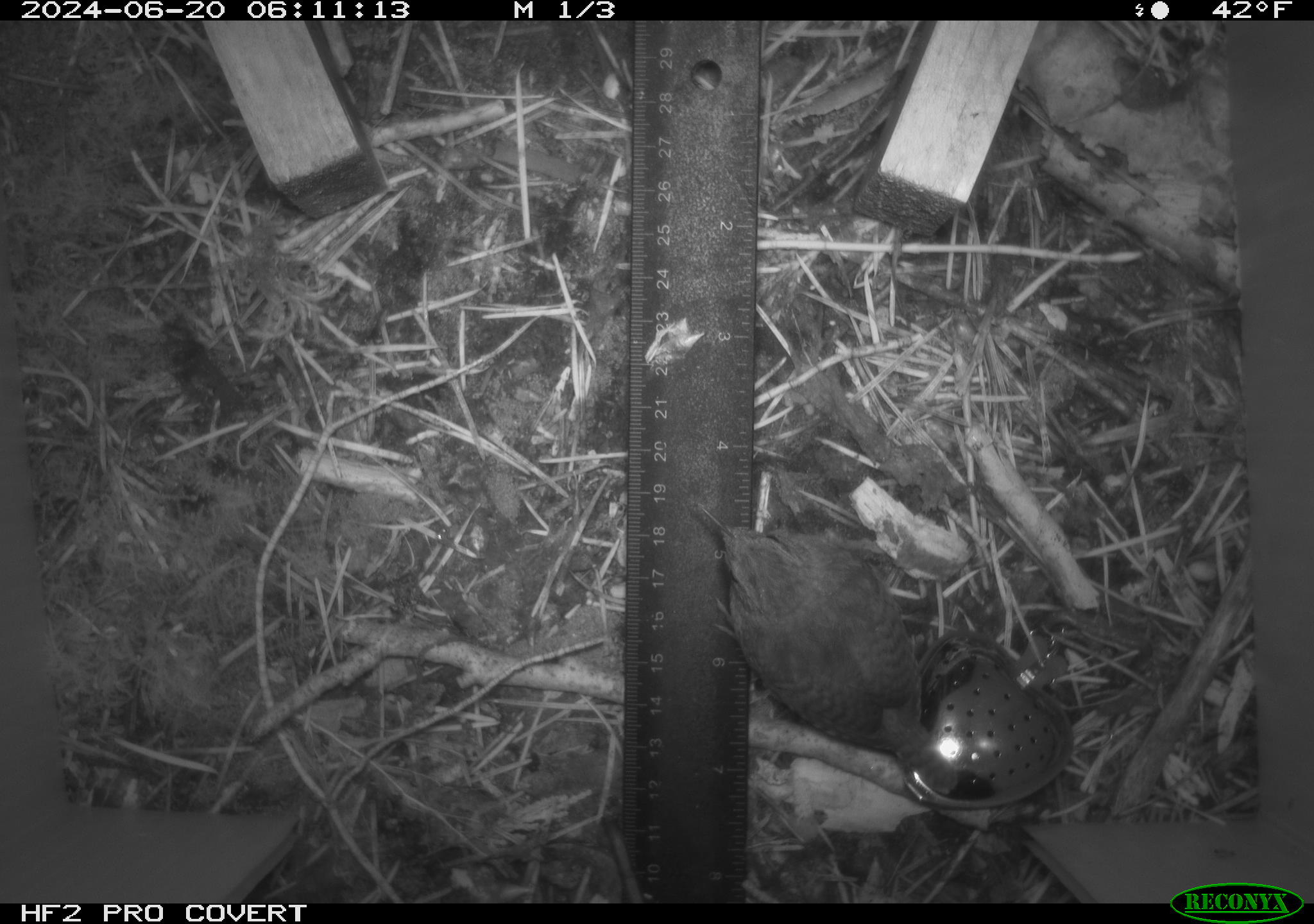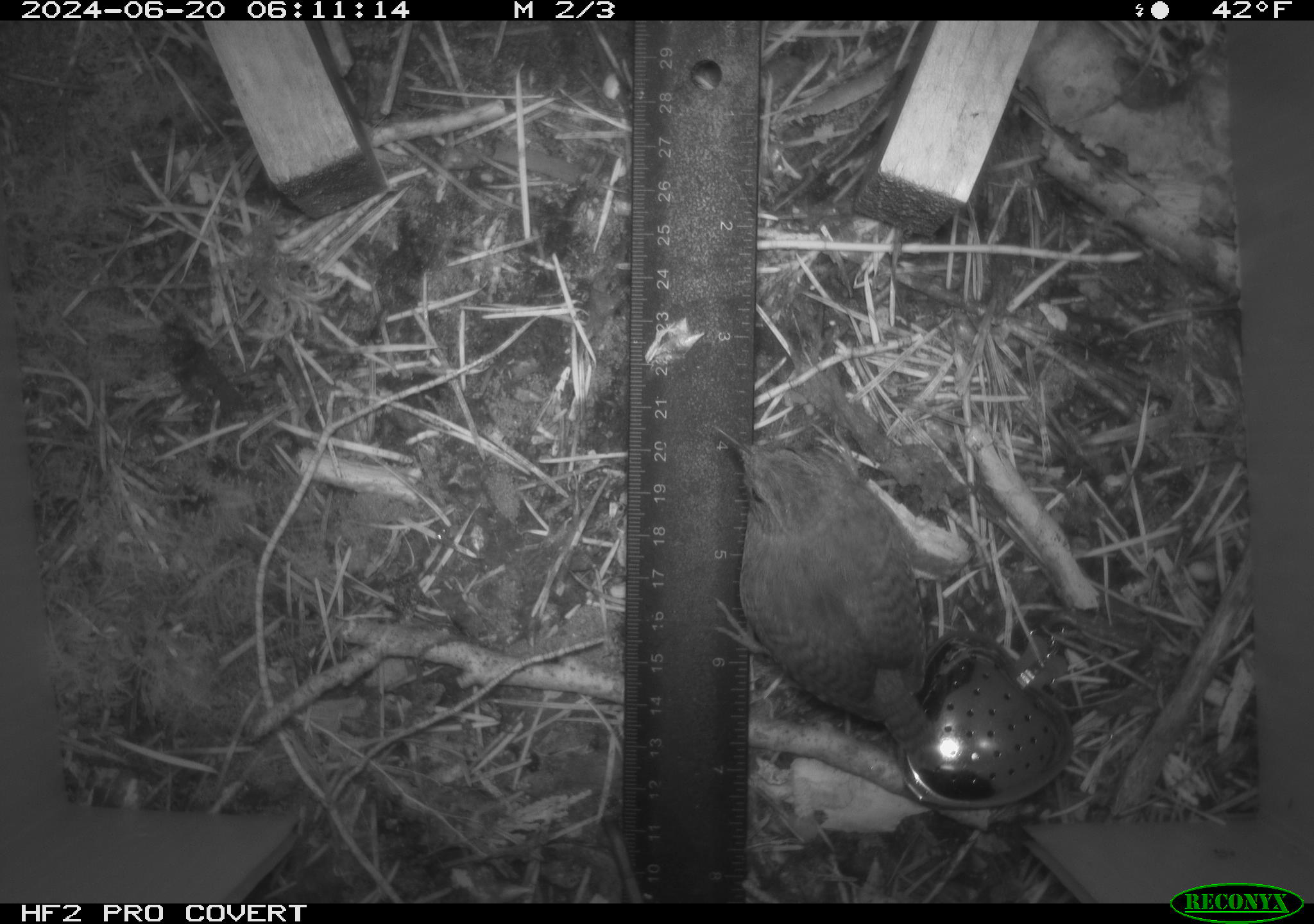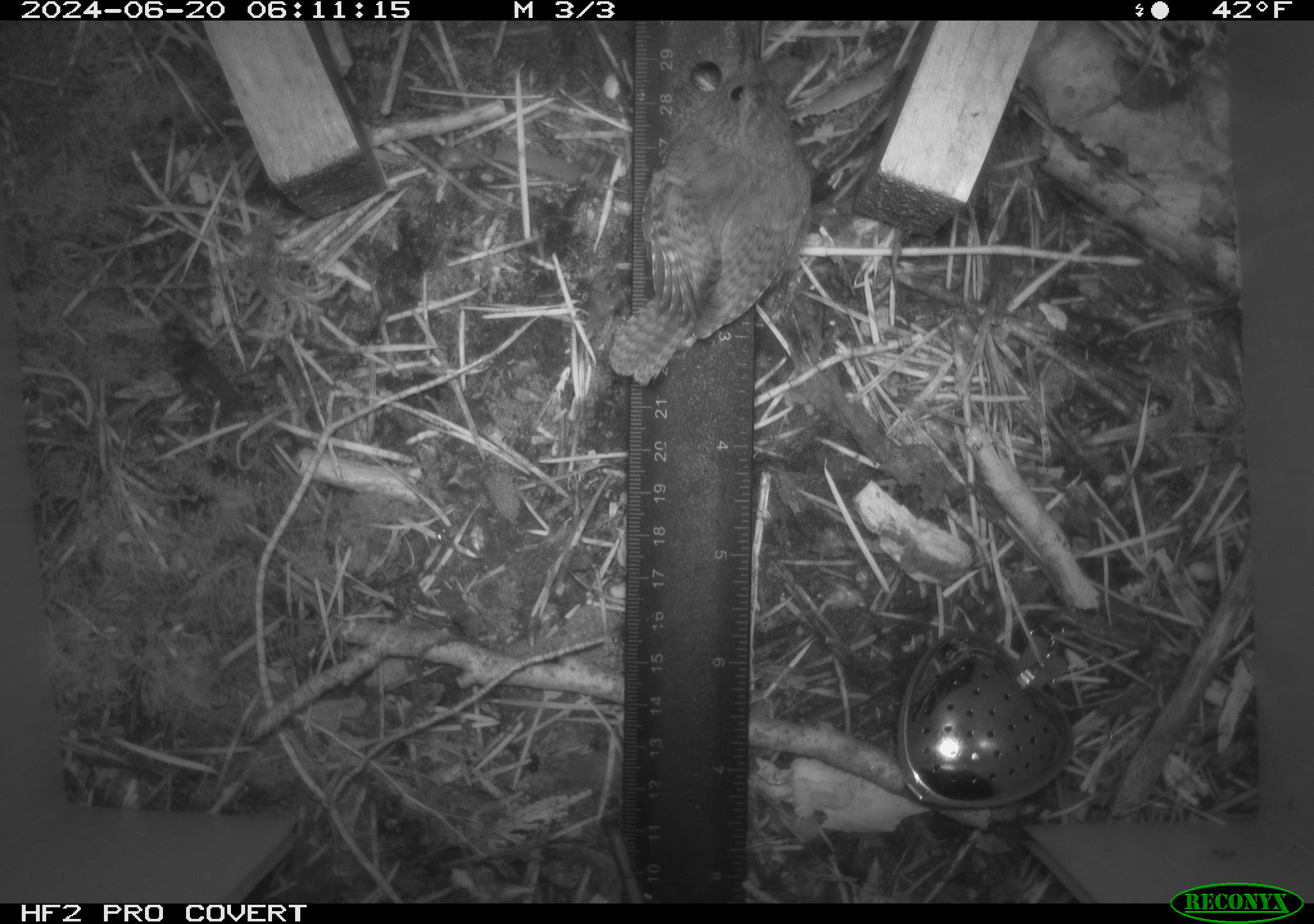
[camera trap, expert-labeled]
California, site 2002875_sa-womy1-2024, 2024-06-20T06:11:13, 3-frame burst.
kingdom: Animalia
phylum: Chordata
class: Aves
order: Passeriformes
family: Troglodytidae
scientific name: Troglodytidae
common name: wren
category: troglodytidae family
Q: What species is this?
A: Troglodytidae family (wren) (Troglodytidae).